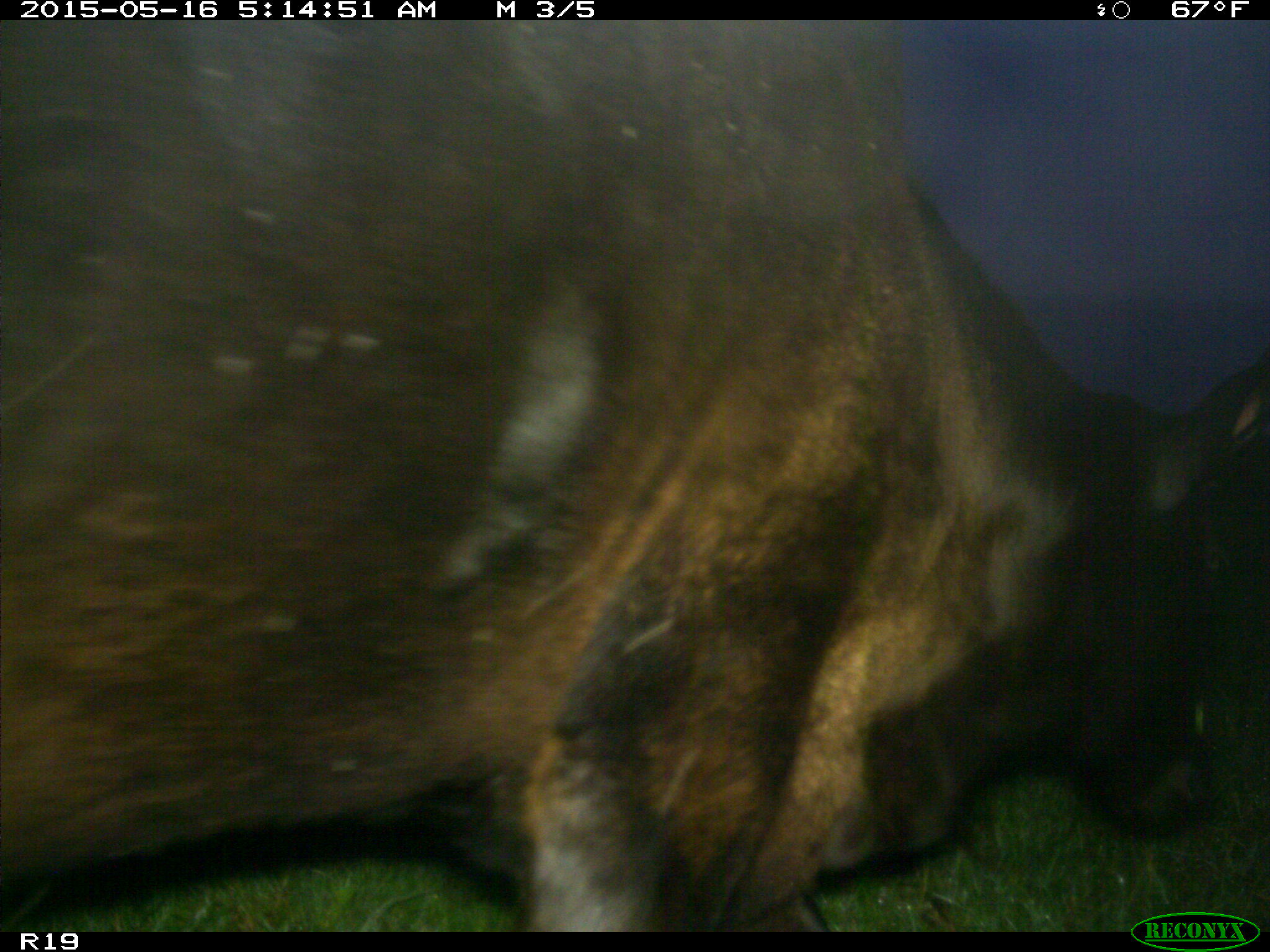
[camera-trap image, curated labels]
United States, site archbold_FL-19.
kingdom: Animalia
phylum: Chordata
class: Mammalia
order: Artiodactyla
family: Bovidae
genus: Bos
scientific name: Bos taurus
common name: domestic cow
Bos taurus (domestic cow).